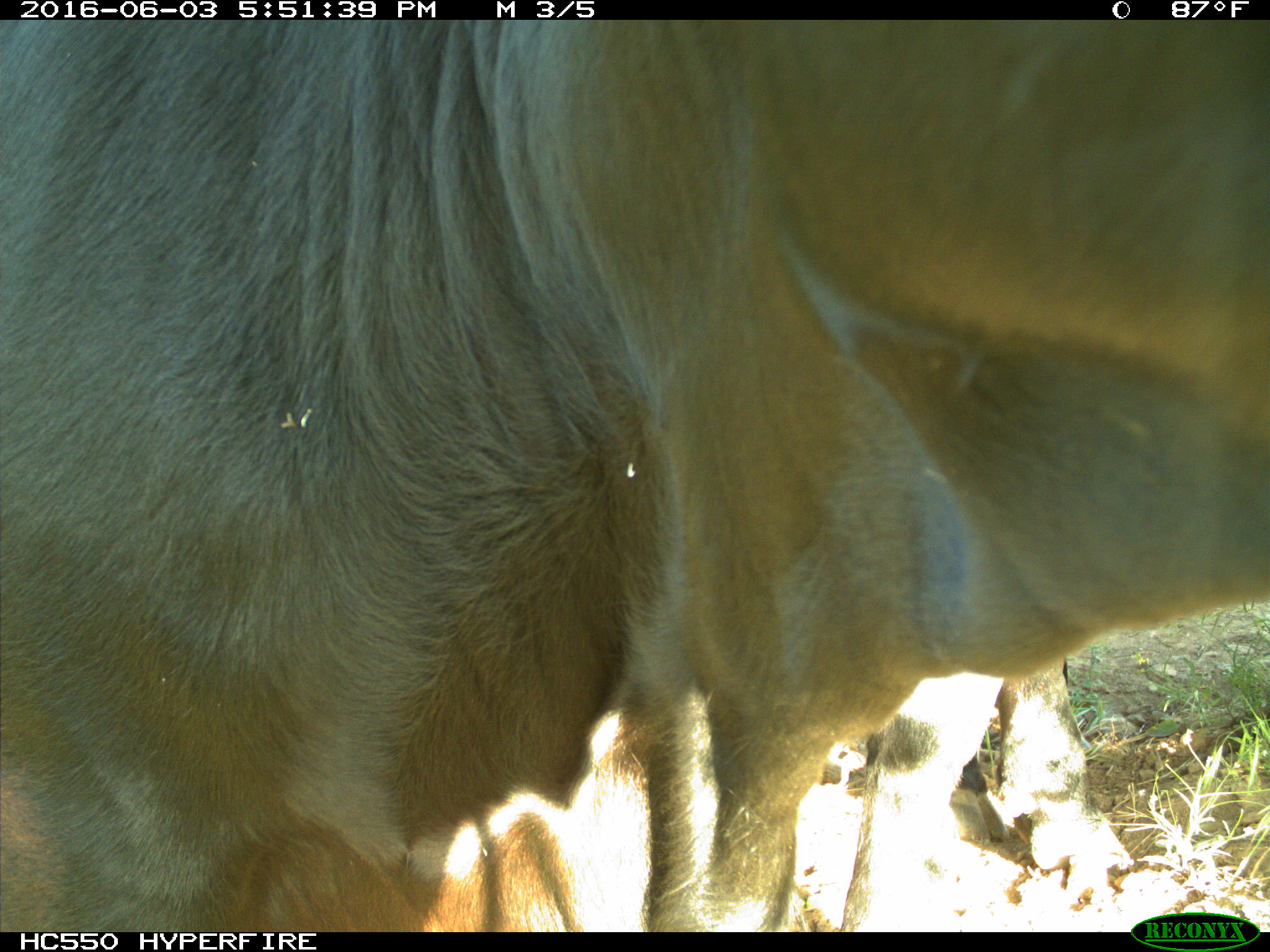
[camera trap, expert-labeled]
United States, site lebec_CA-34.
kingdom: Animalia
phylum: Chordata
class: Mammalia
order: Artiodactyla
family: Bovidae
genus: Bos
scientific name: Bos taurus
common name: domestic cow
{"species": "Bos taurus (domestic cow)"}